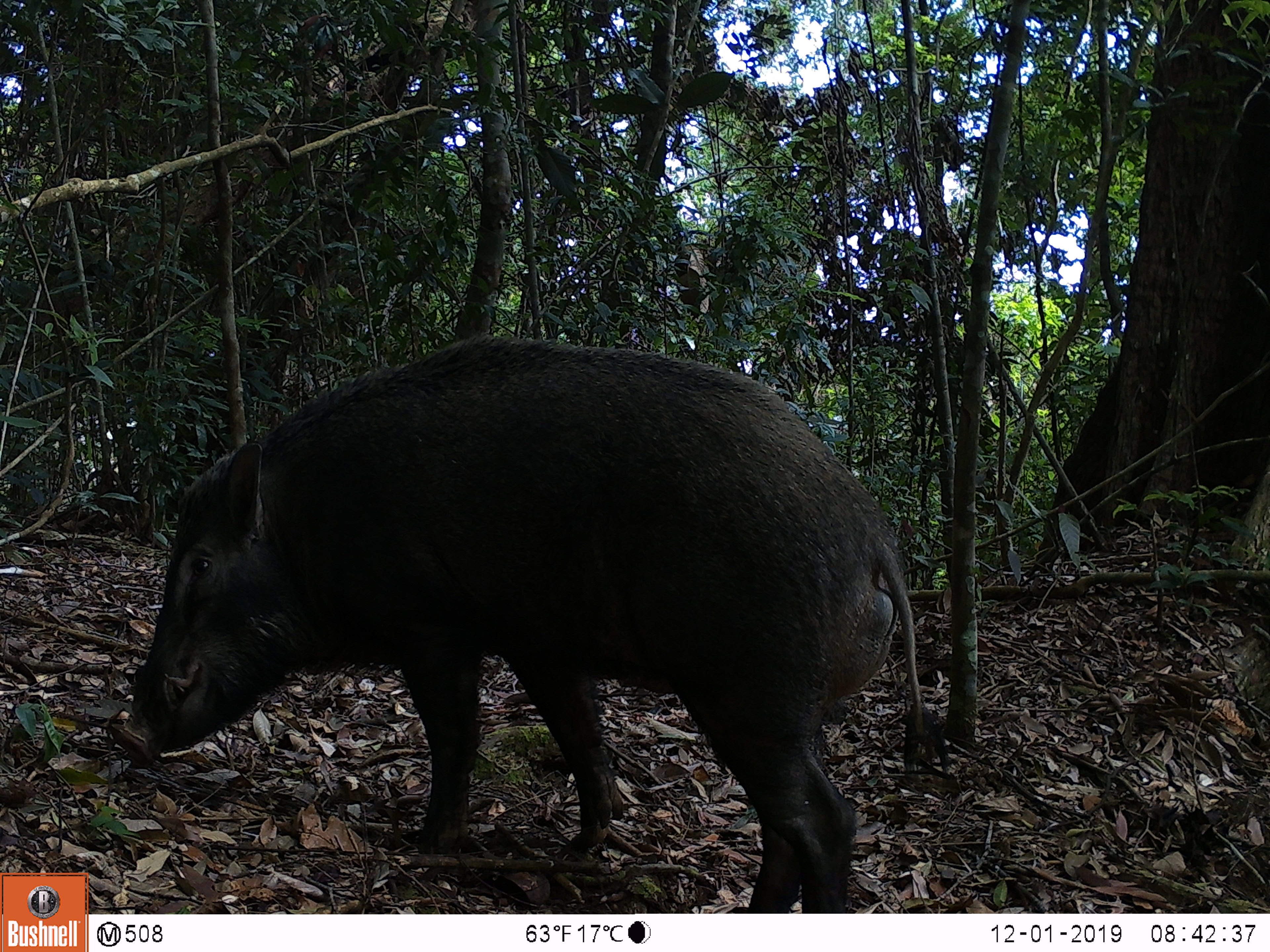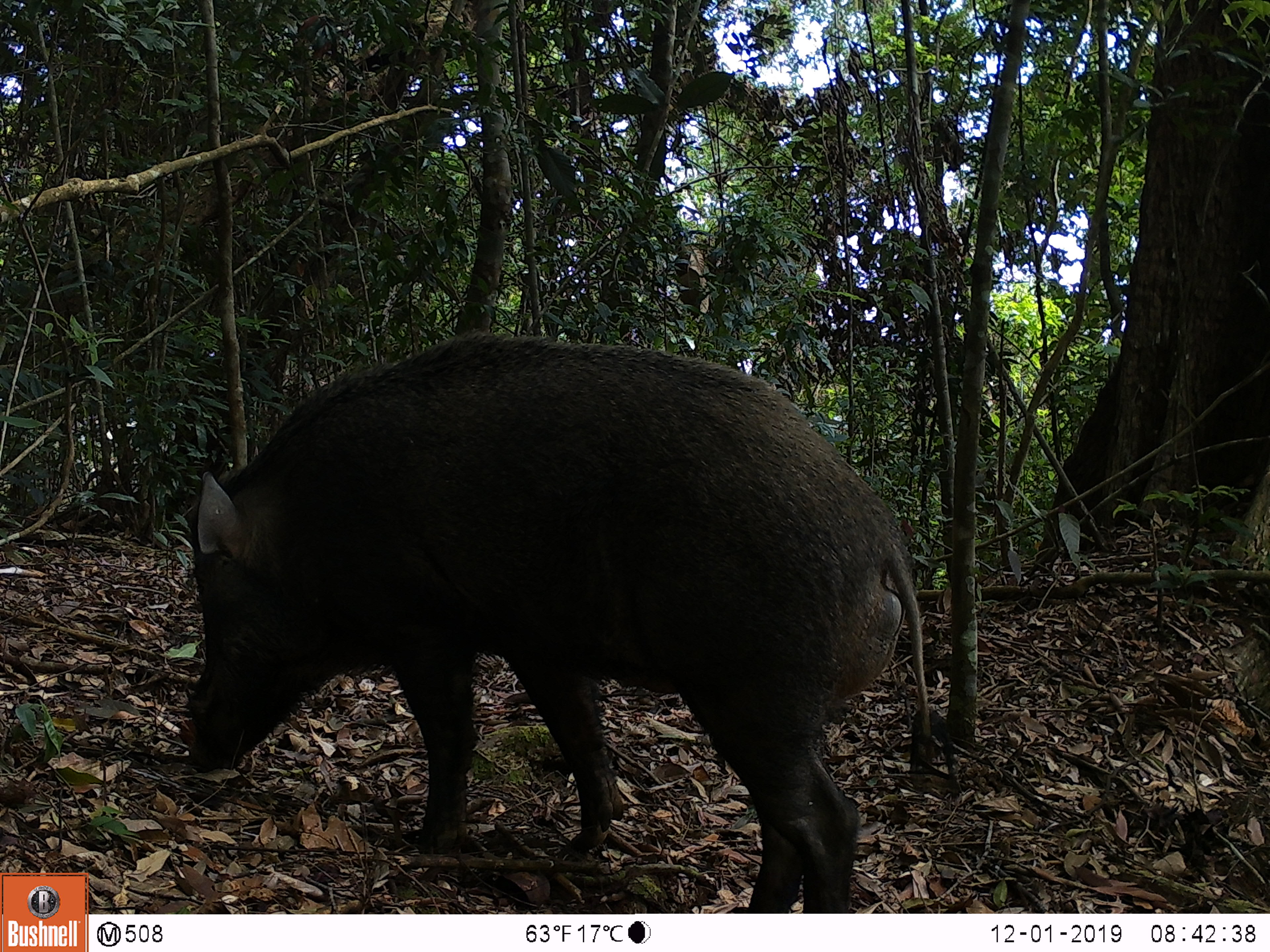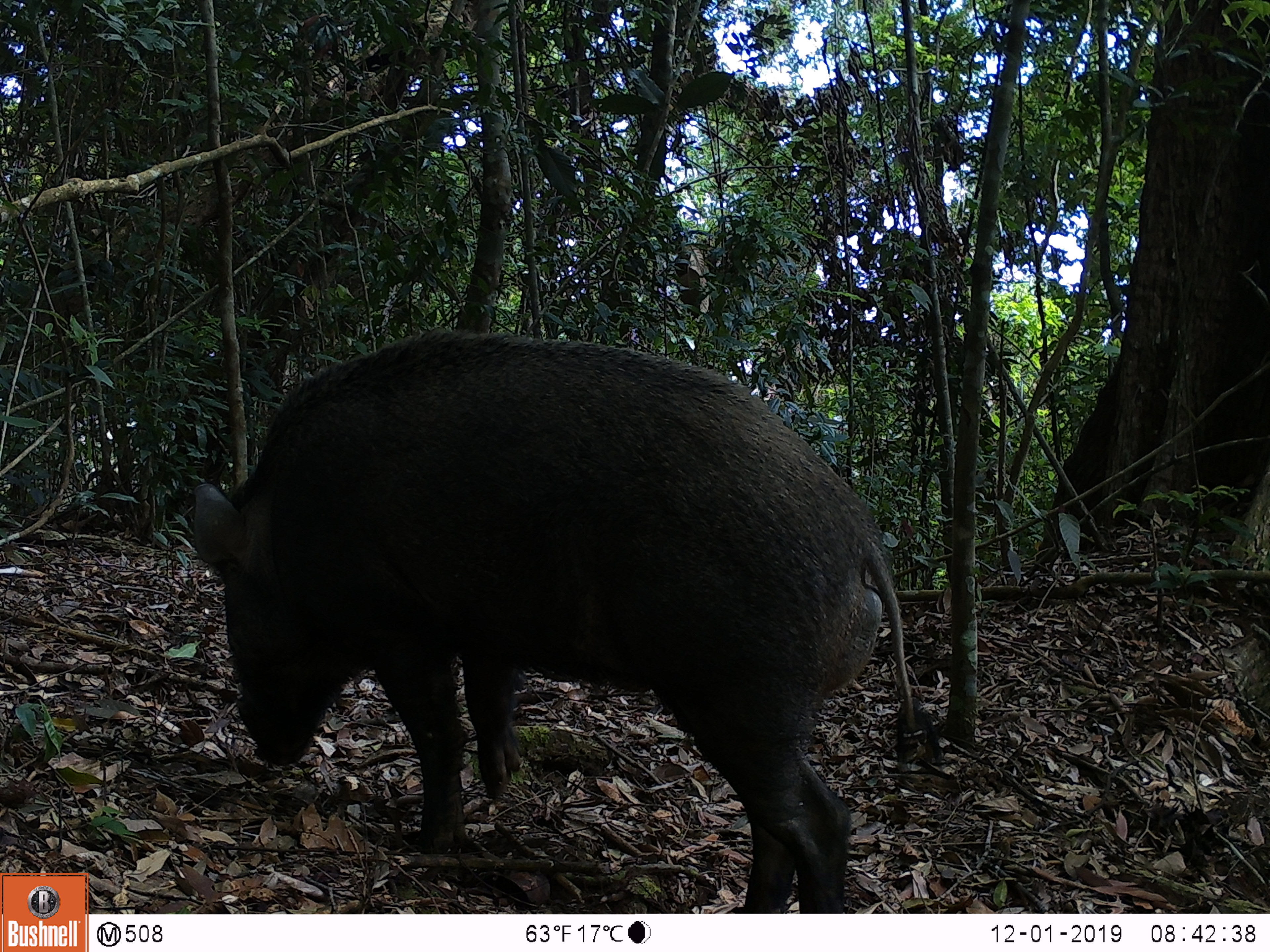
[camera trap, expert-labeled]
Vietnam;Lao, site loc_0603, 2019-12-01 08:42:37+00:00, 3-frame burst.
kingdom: Animalia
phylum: Chordata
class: Mammalia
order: Artiodactyla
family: Suidae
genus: Sus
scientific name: Sus scrofa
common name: eurasian wild pig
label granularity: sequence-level